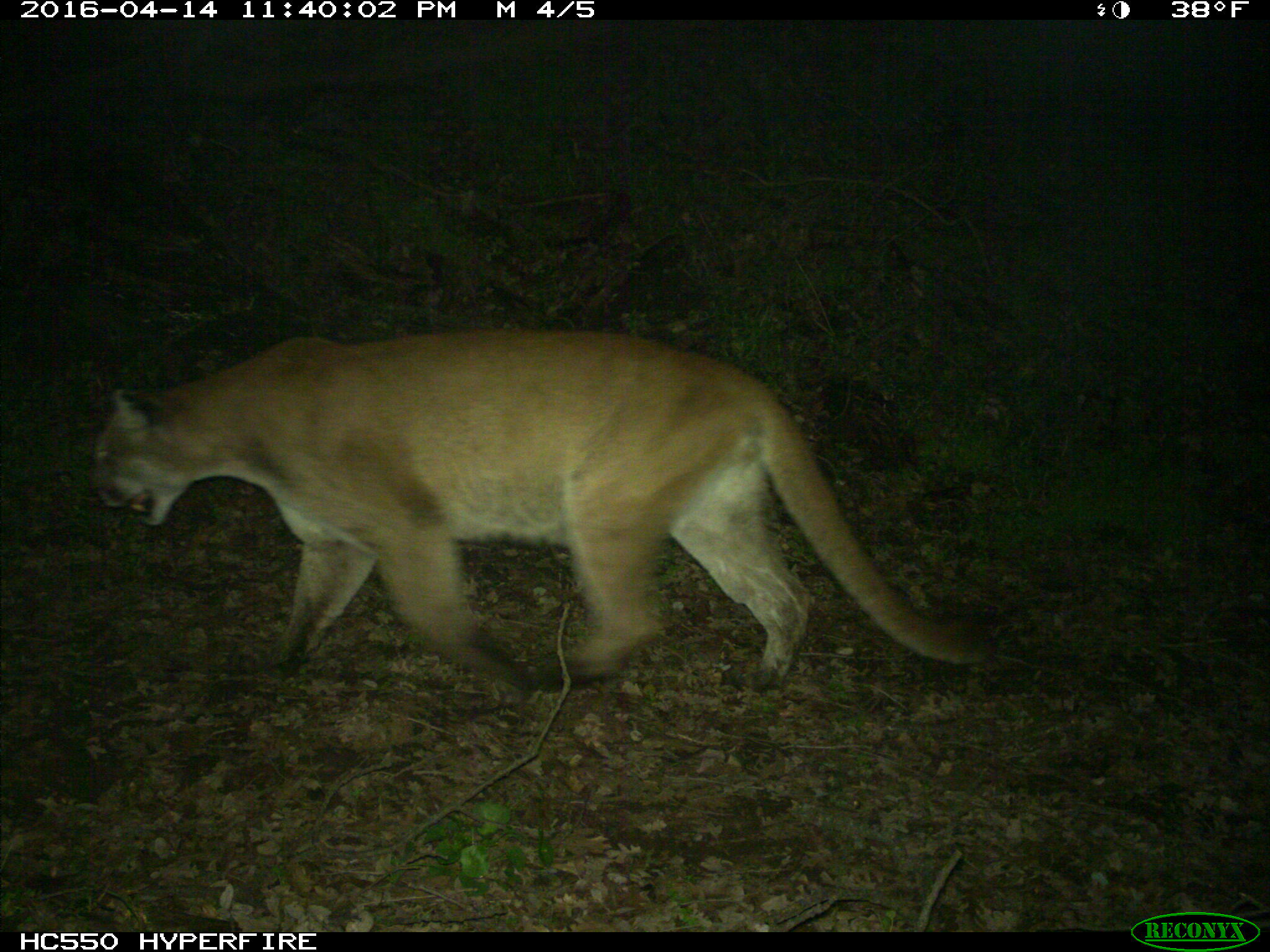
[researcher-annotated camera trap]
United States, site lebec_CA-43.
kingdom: Animalia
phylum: Chordata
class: Mammalia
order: Carnivora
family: Felidae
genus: Puma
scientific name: Puma concolor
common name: mountain lion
Puma concolor (mountain lion).